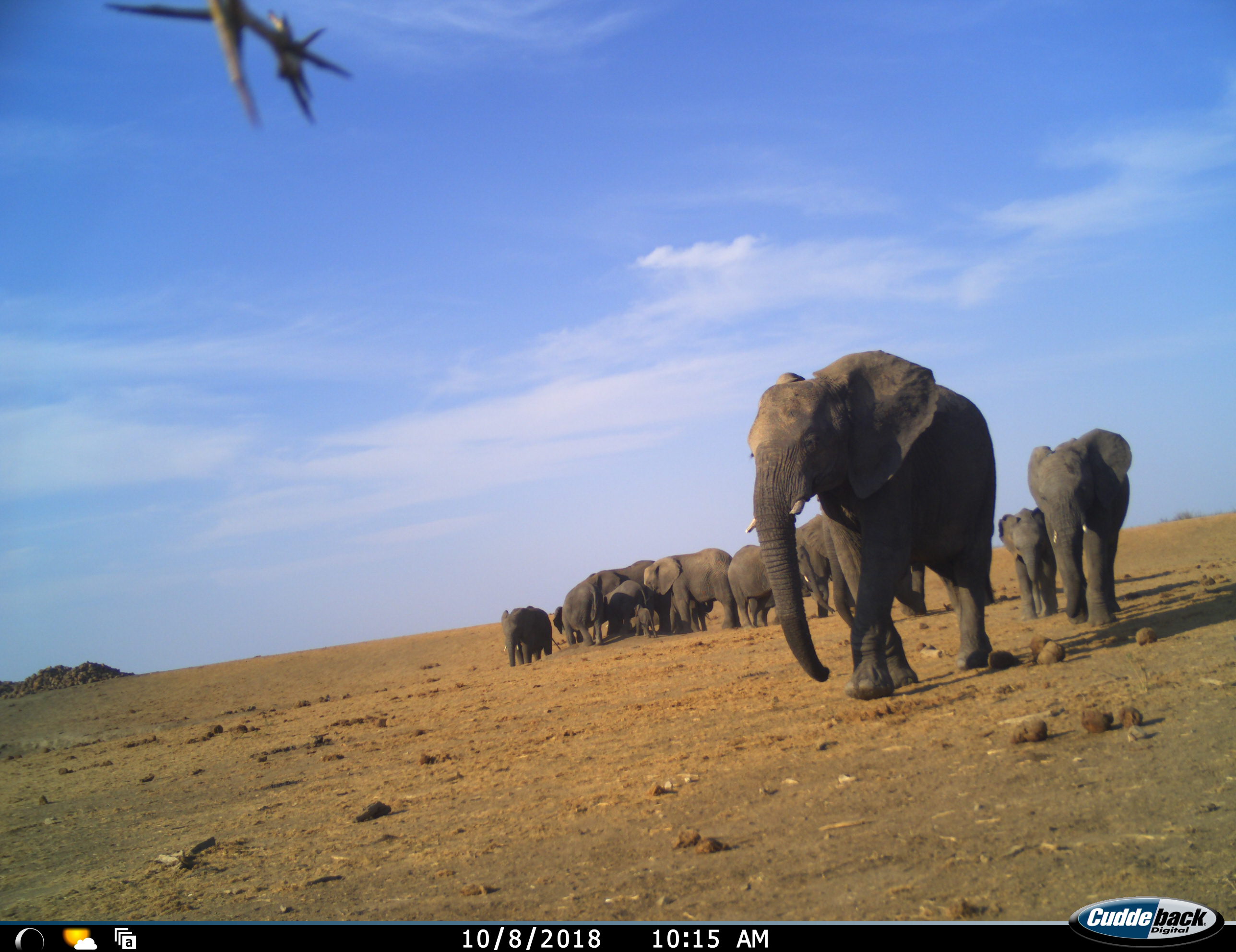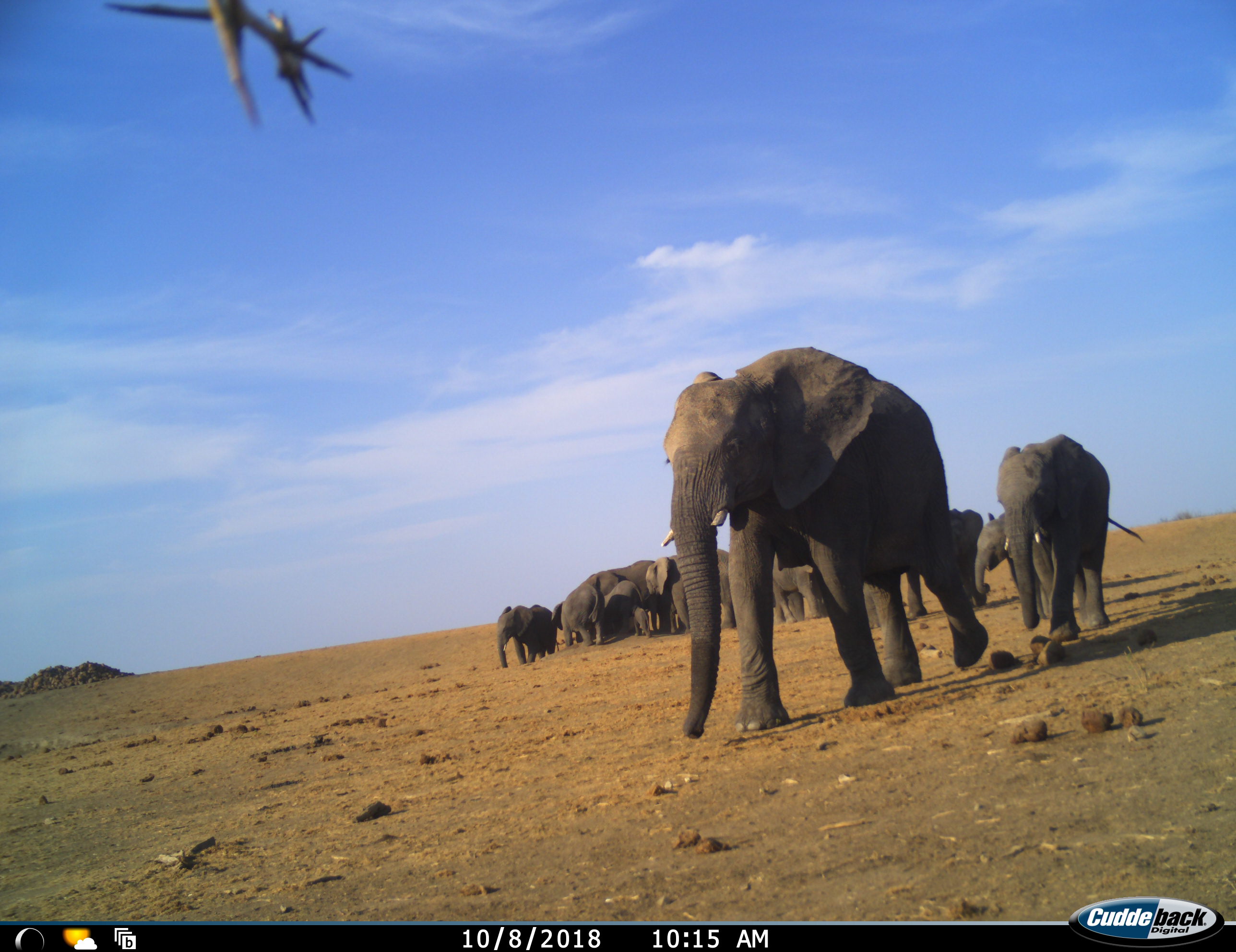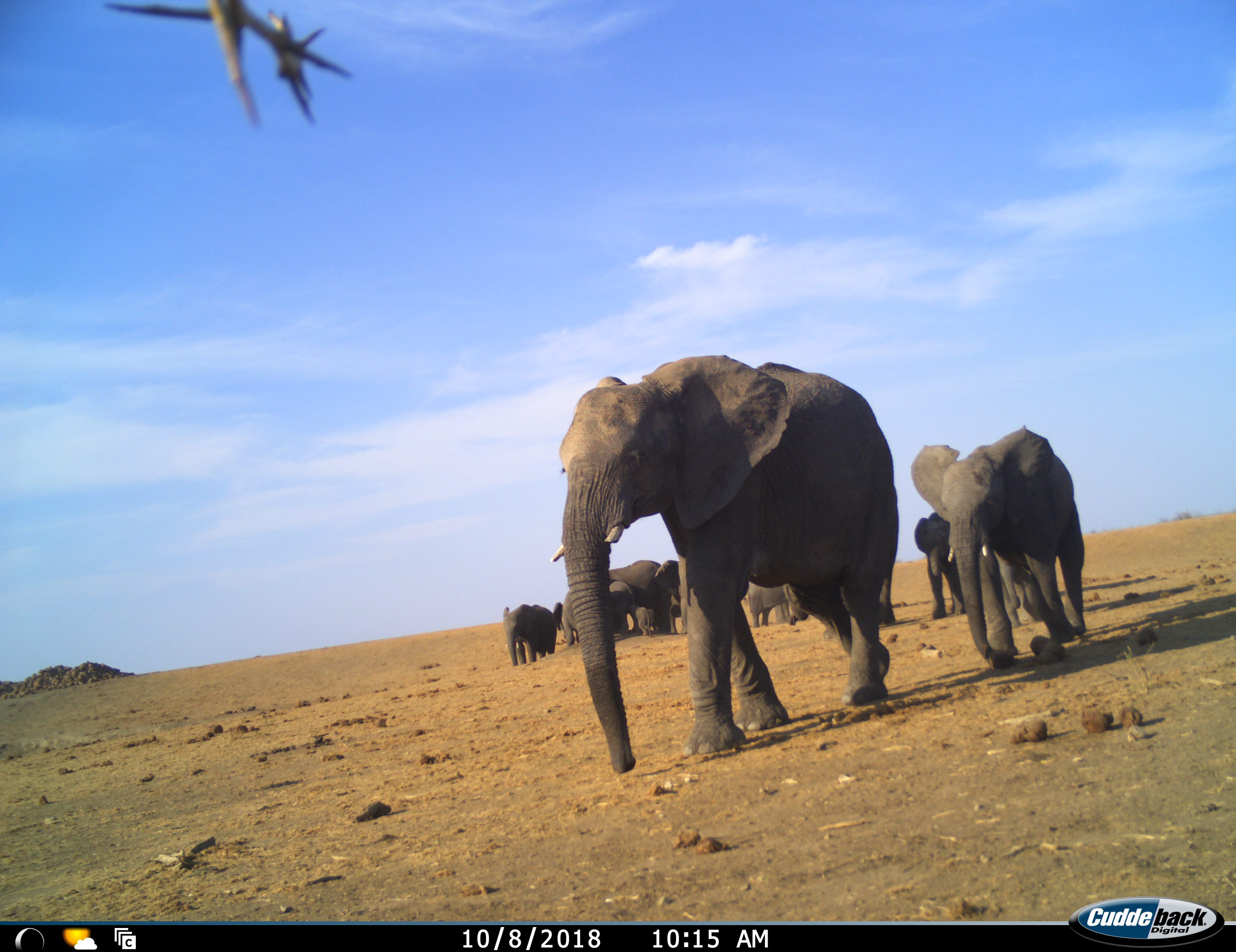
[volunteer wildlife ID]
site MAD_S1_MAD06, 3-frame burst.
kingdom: Animalia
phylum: Chordata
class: Mammalia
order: Proboscidea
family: Elephantidae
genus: Loxodonta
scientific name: Loxodonta africana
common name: african bush elephant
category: elephant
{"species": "elephant (african bush elephant) (Loxodonta africana)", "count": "11-50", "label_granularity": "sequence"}